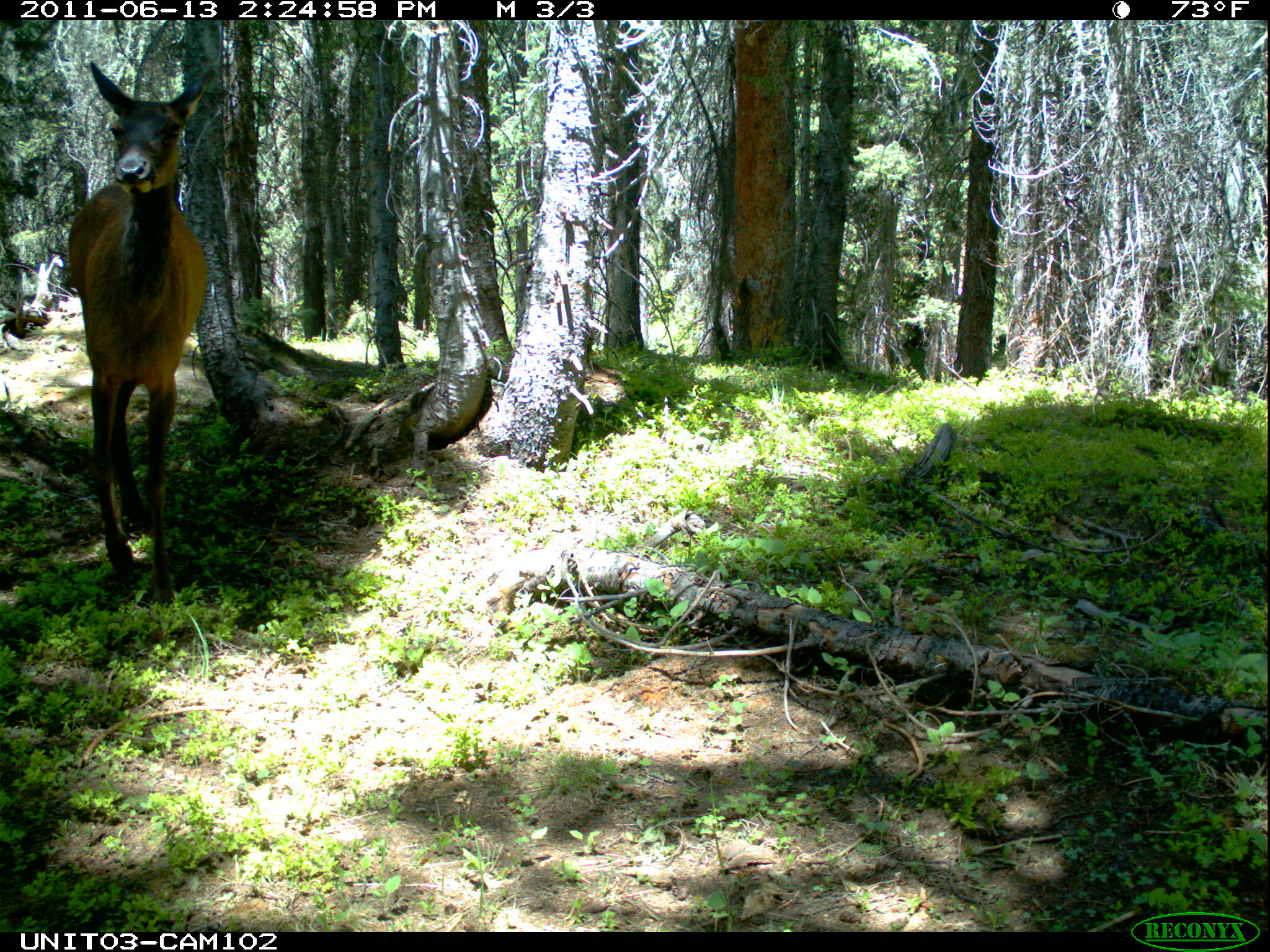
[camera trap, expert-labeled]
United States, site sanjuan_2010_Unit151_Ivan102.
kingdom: Animalia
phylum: Chordata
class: Mammalia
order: Artiodactyla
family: Cervidae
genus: Cervus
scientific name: Cervus elaphus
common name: red deer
Cervus elaphus (red deer).